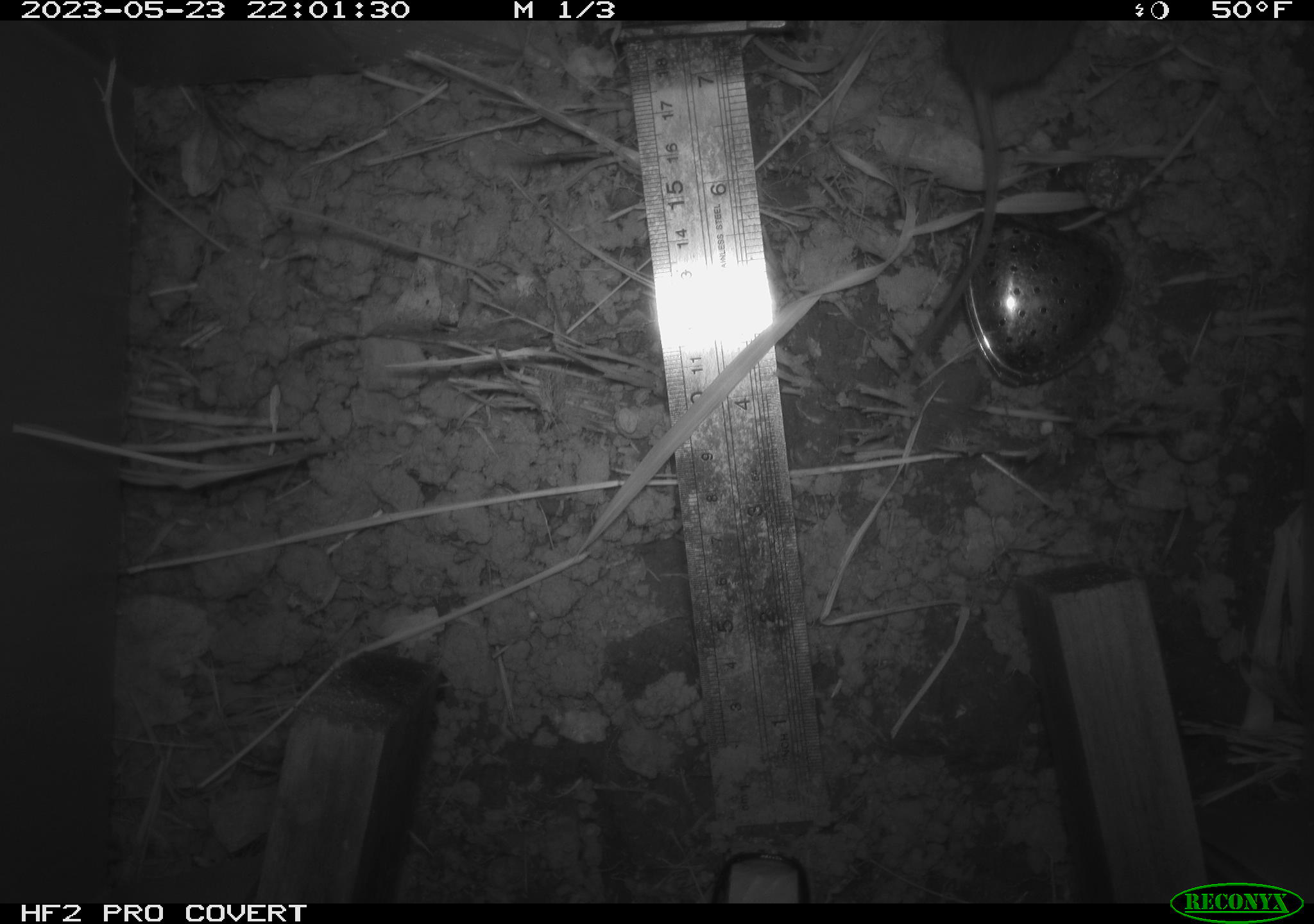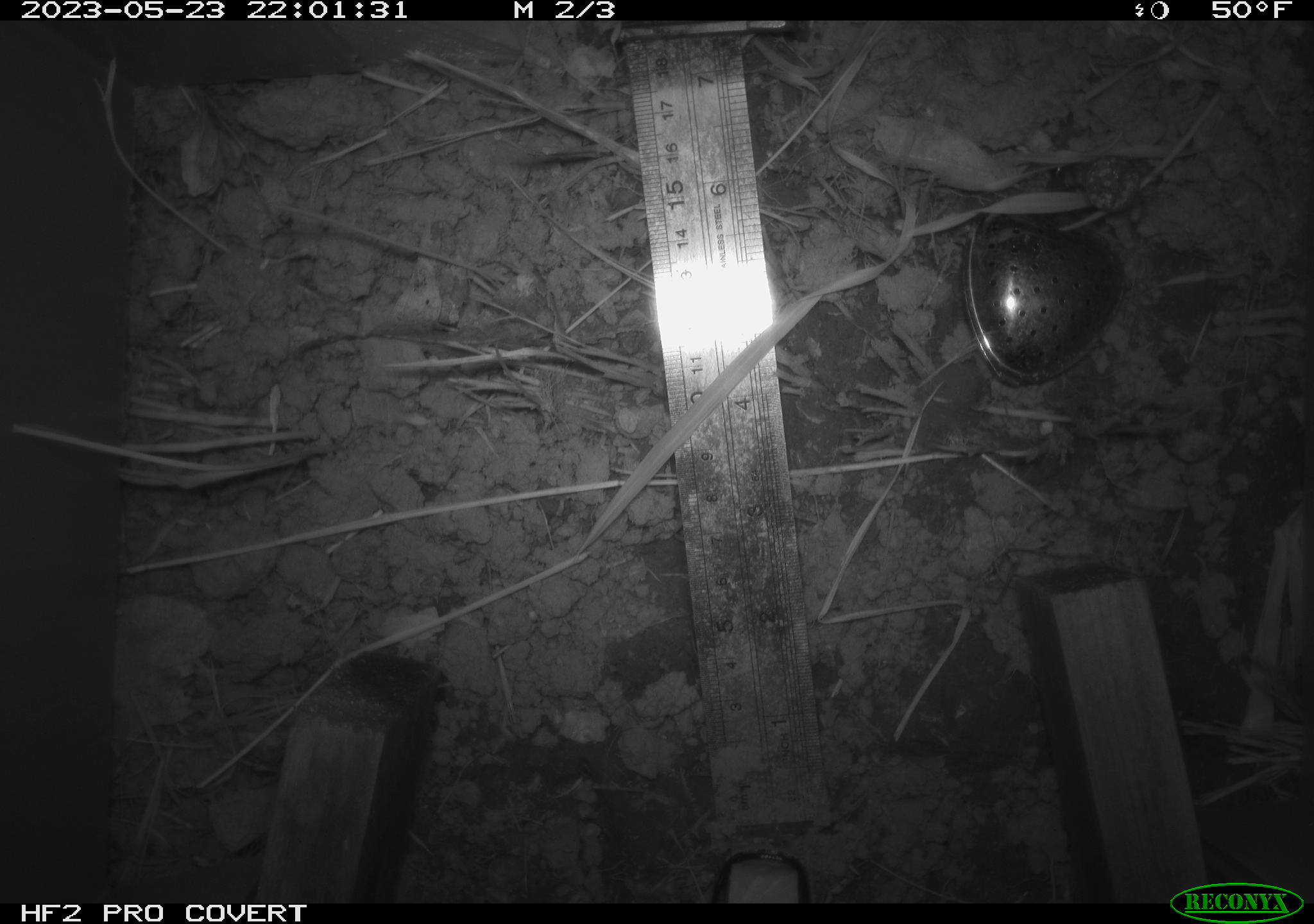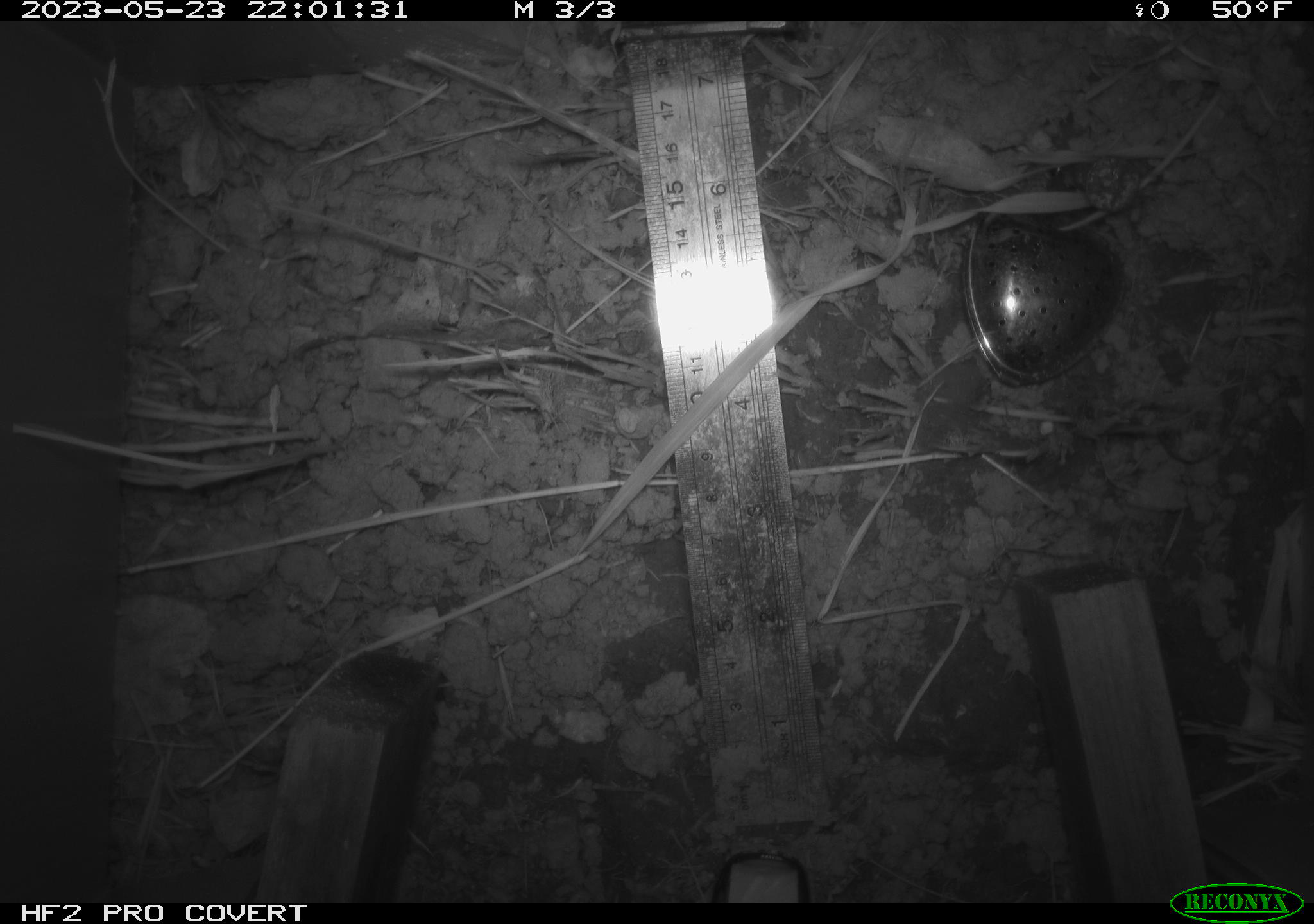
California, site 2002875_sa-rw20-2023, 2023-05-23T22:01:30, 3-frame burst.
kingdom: Animalia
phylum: Chordata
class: Mammalia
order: Rodentia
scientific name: Rodentia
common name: rodent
Rodent (Rodentia).